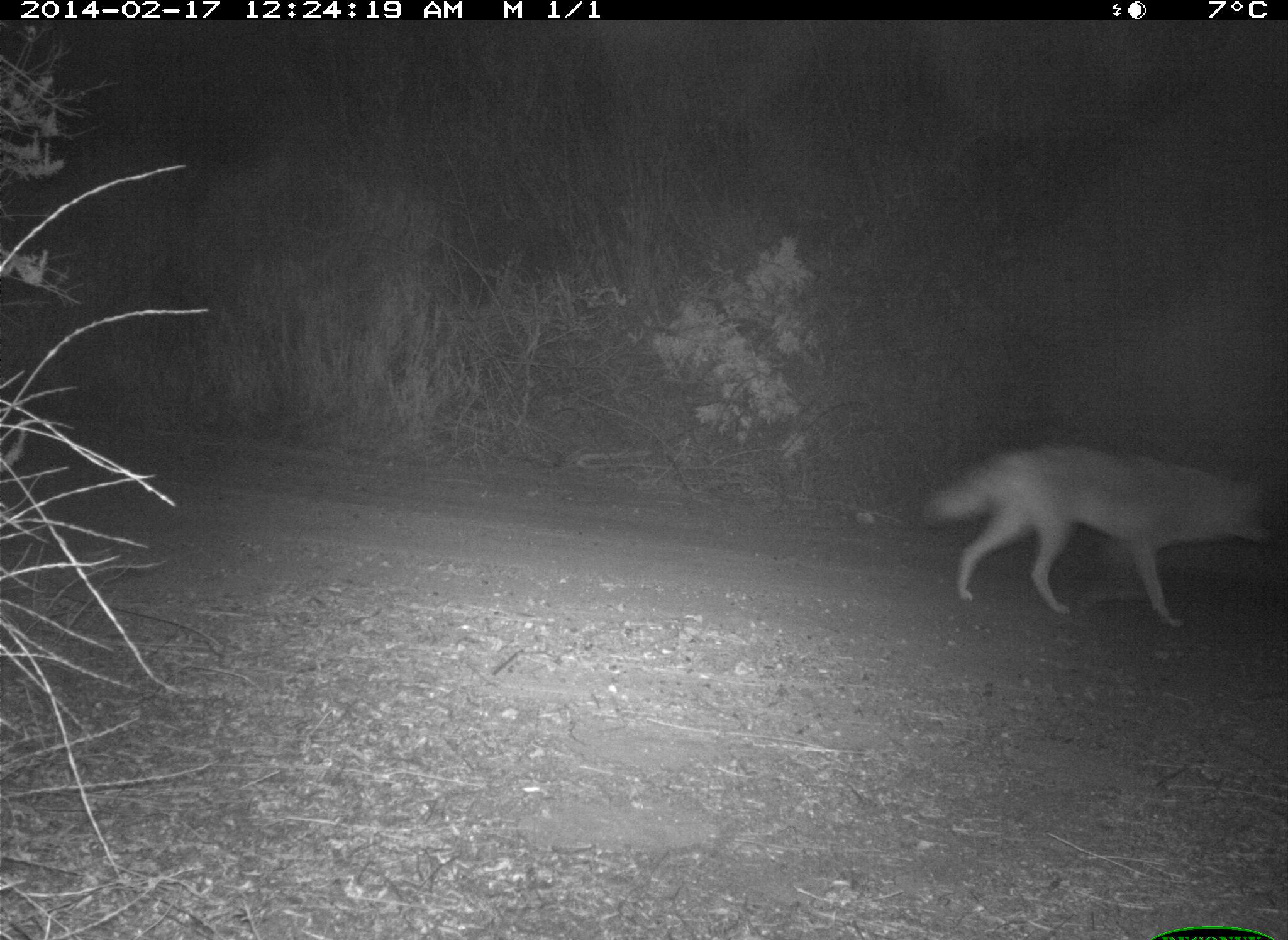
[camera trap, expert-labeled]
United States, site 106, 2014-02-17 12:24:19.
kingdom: Animalia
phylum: Chordata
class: Mammalia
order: Carnivora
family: Canidae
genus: Canis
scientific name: Canis latrans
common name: coyote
Coyote (Canis latrans).